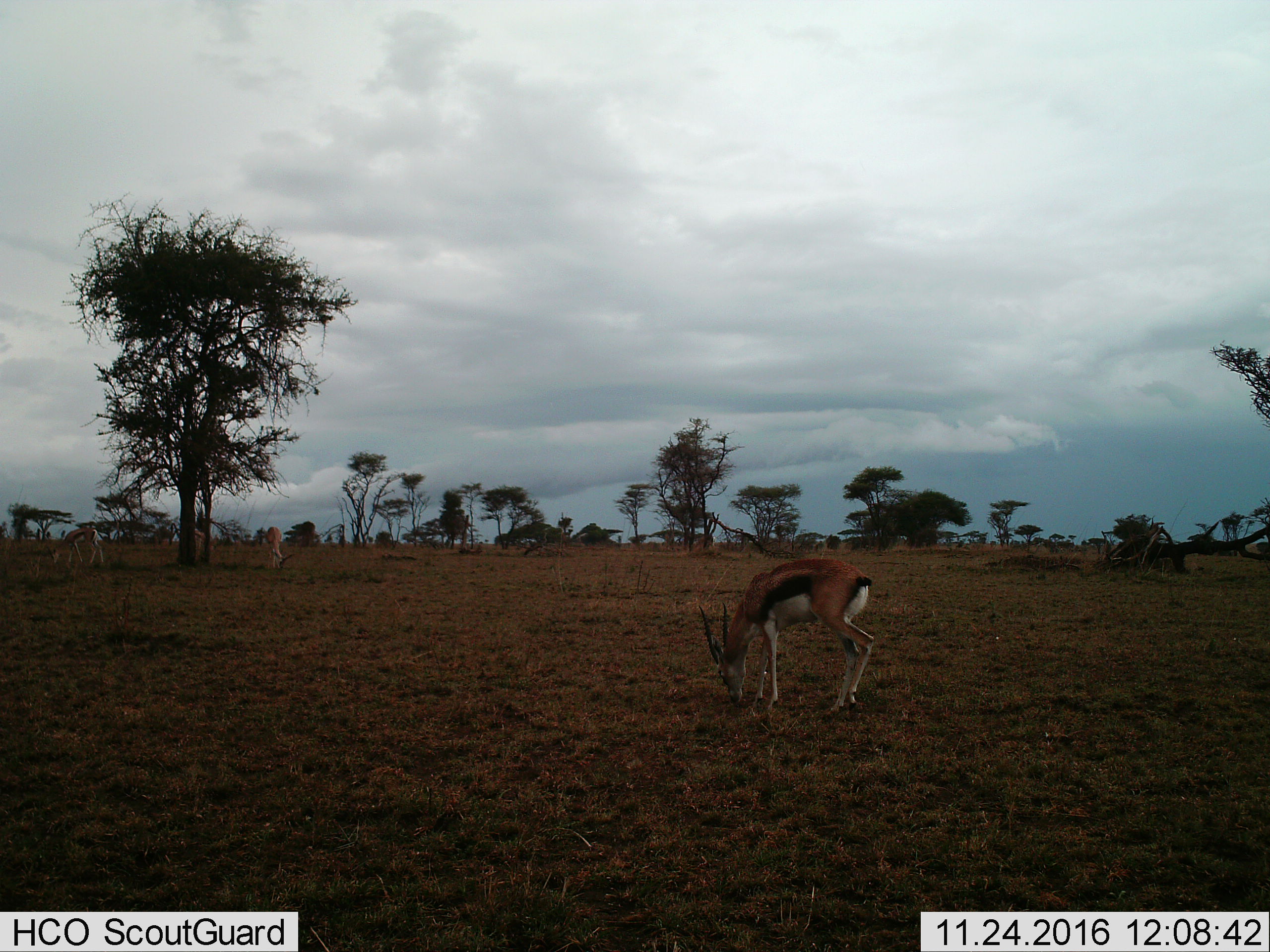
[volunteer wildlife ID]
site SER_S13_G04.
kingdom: Animalia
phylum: Chordata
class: Mammalia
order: Artiodactyla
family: Bovidae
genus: Eudorcas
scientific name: Eudorcas thomsonii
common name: thomson's gazelle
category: gazellethomsons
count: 3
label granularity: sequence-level